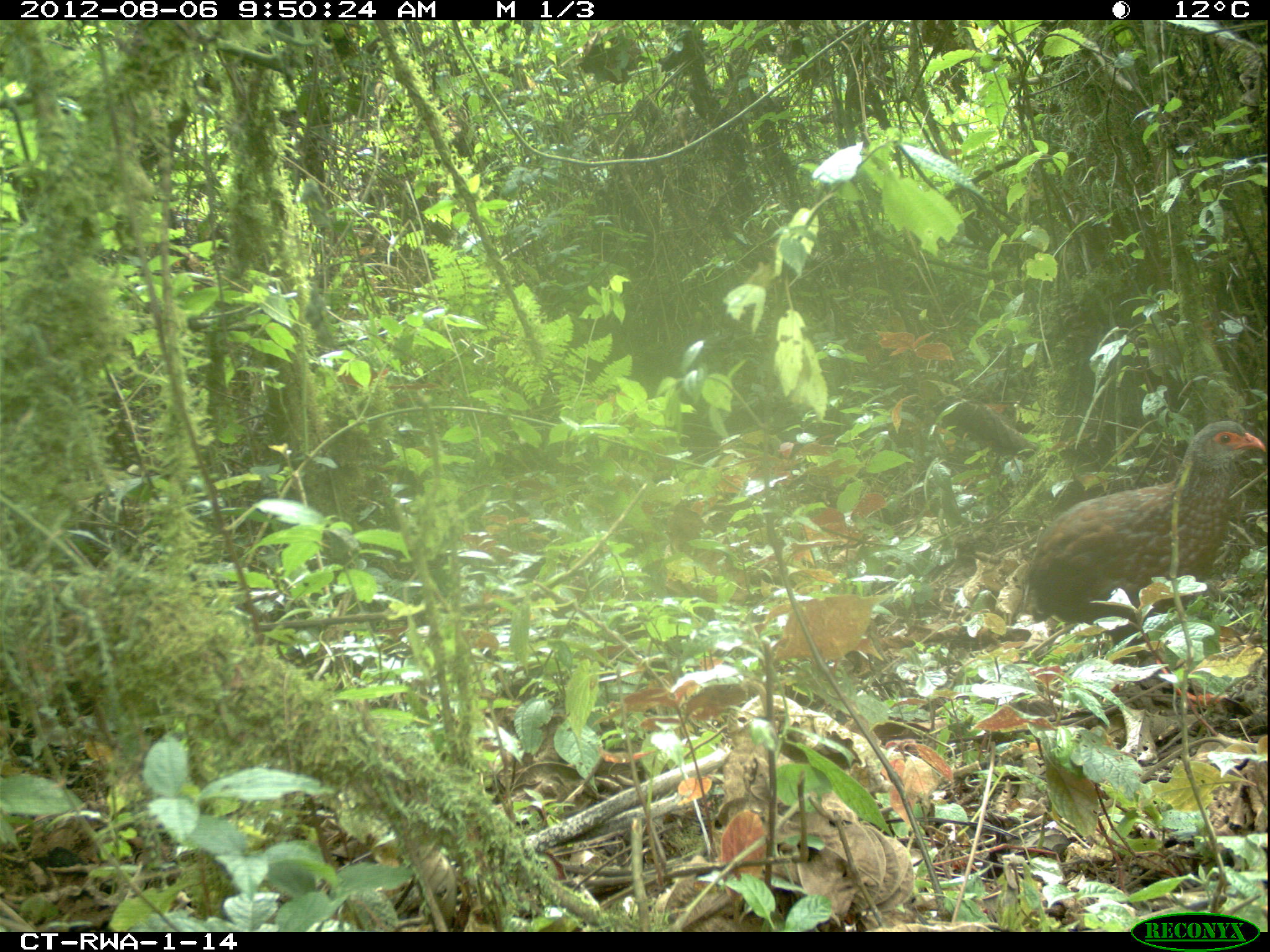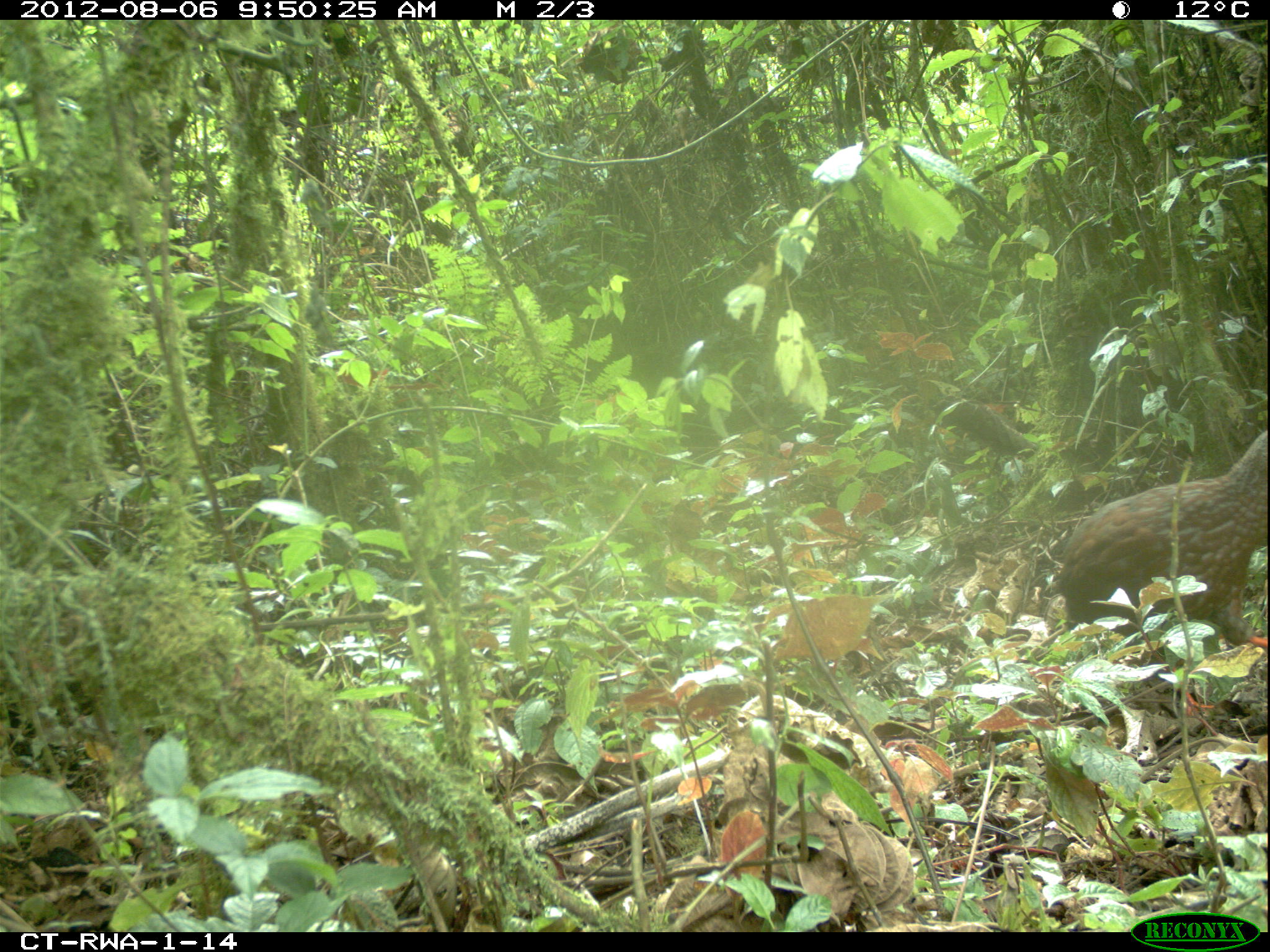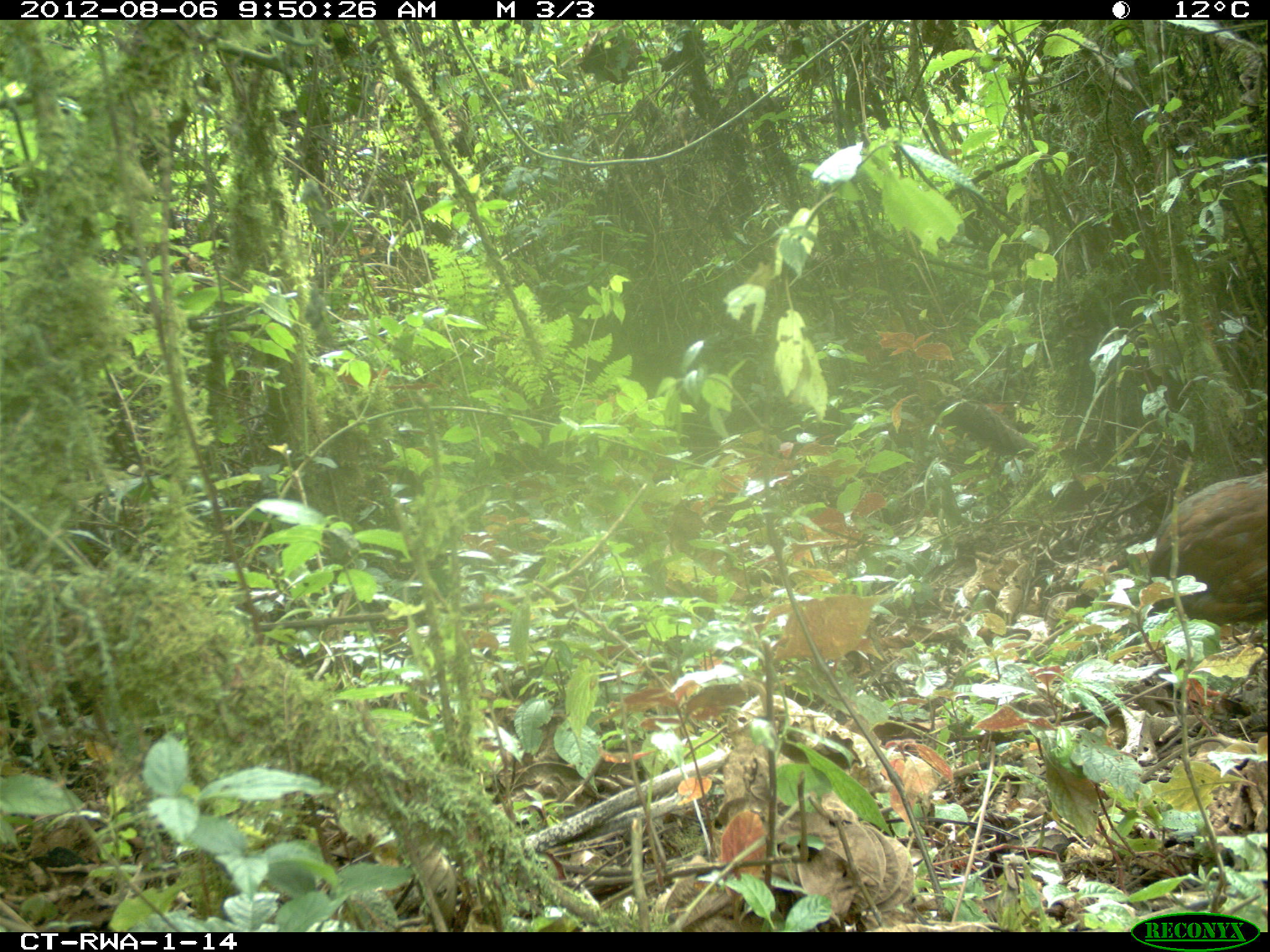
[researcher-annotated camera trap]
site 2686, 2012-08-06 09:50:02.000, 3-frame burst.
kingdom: Animalia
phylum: Chordata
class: Aves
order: Galliformes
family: Phasianidae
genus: Pternistis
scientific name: Pternistis nobilis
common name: handsome francolin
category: francolinus nobilis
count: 1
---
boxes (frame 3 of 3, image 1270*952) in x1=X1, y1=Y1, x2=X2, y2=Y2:
francolinus nobilis: x1=1148, y1=472, x2=1269, y2=624